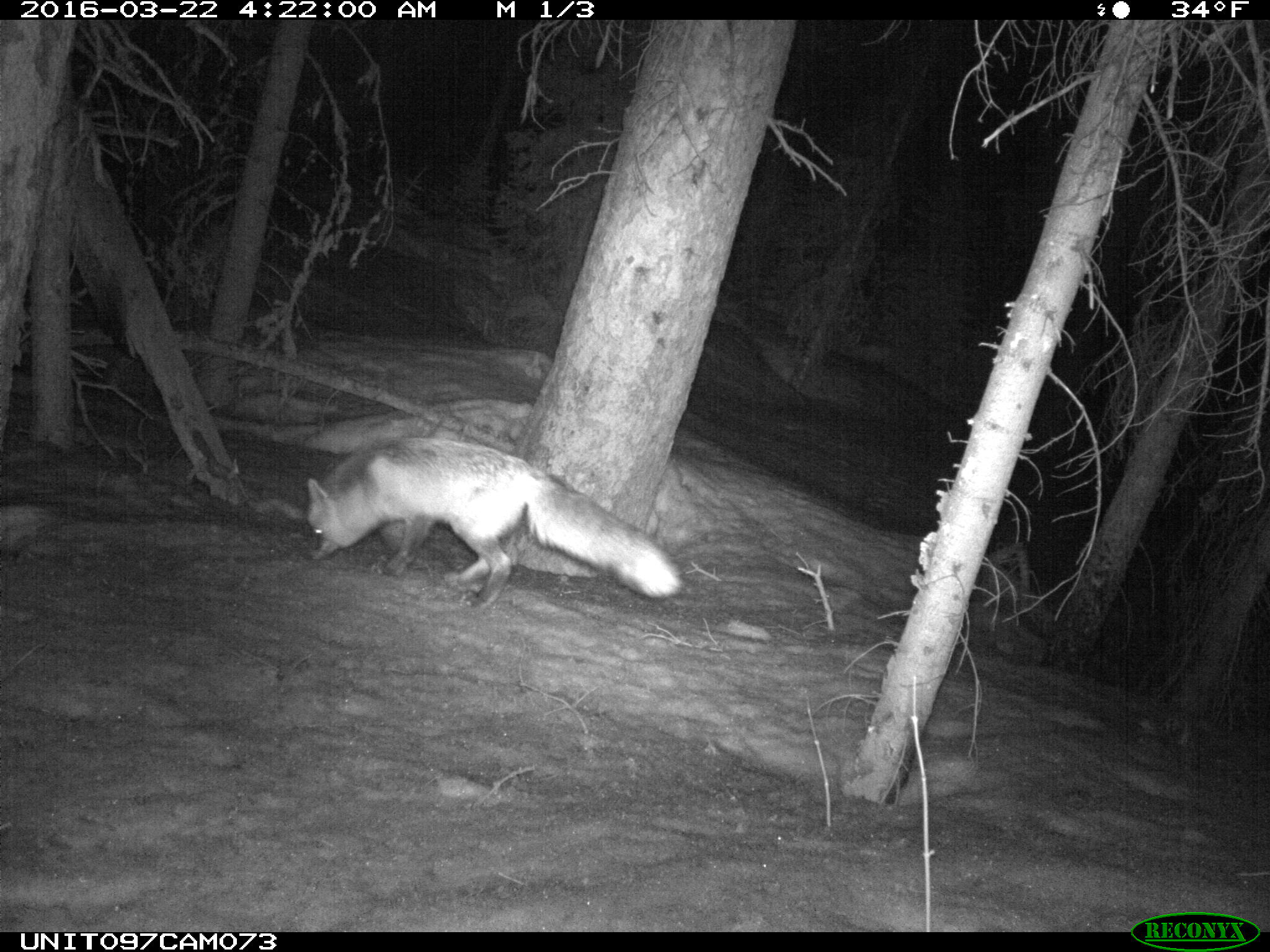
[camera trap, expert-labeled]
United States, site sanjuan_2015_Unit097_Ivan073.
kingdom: Animalia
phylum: Chordata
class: Mammalia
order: Carnivora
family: Canidae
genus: Vulpes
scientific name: Vulpes vulpes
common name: red fox